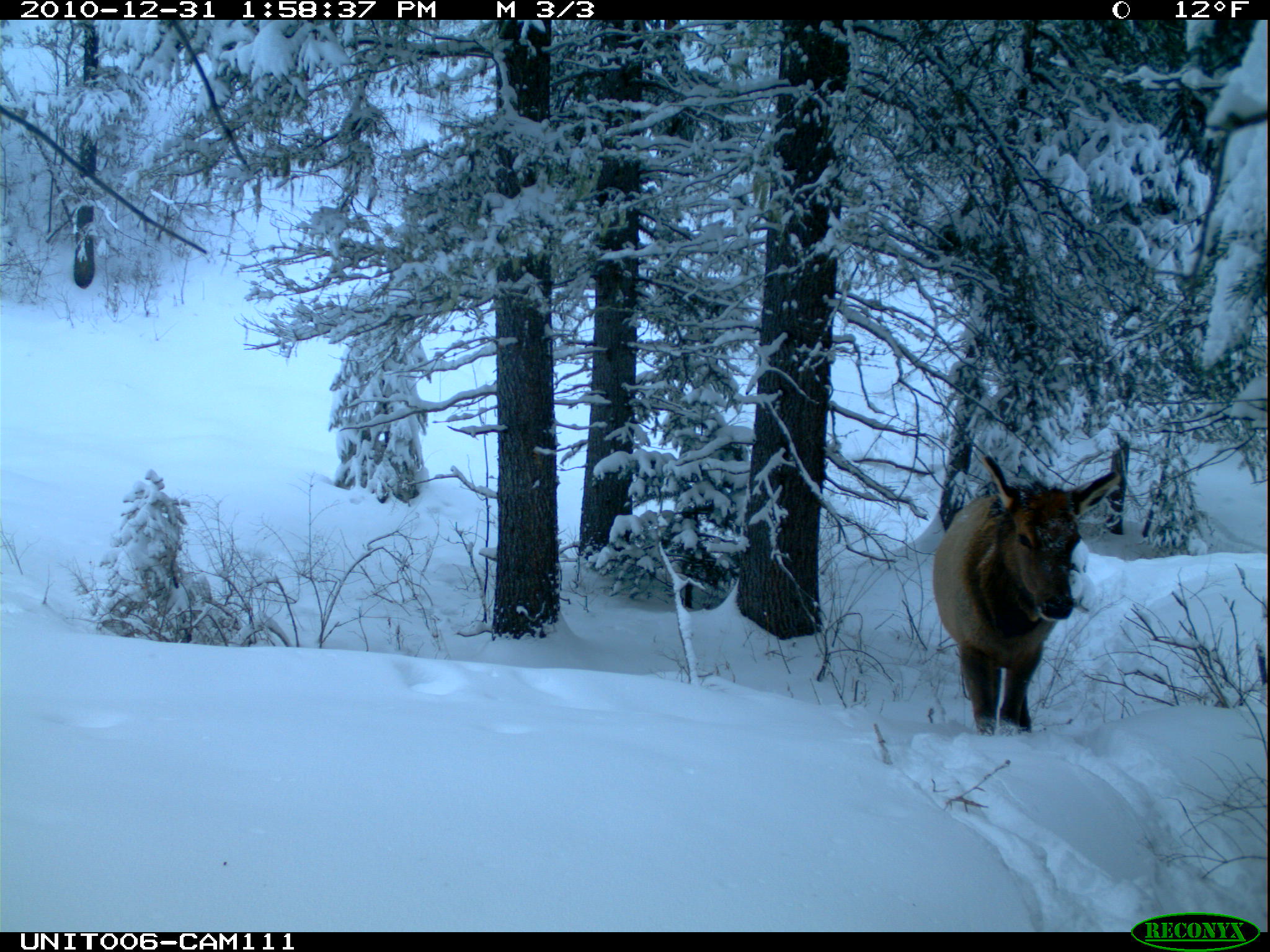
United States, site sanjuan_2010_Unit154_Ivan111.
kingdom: Animalia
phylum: Chordata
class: Mammalia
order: Artiodactyla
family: Cervidae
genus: Cervus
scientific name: Cervus elaphus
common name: red deer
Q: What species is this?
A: Cervus elaphus (red deer).